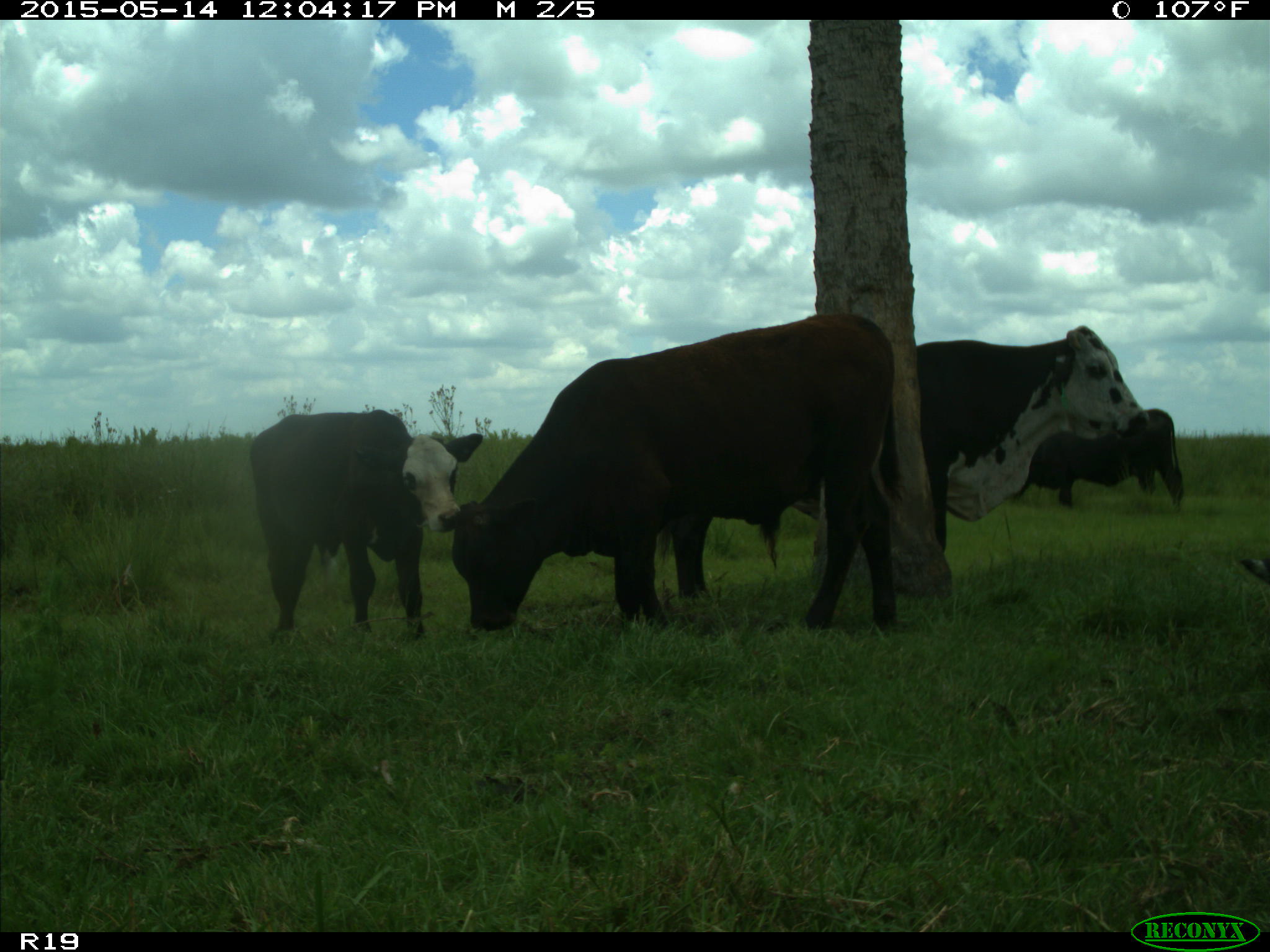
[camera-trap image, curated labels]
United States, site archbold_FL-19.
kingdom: Animalia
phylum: Chordata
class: Mammalia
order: Artiodactyla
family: Bovidae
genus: Bos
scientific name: Bos taurus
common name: domestic cow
Bos taurus (domestic cow).